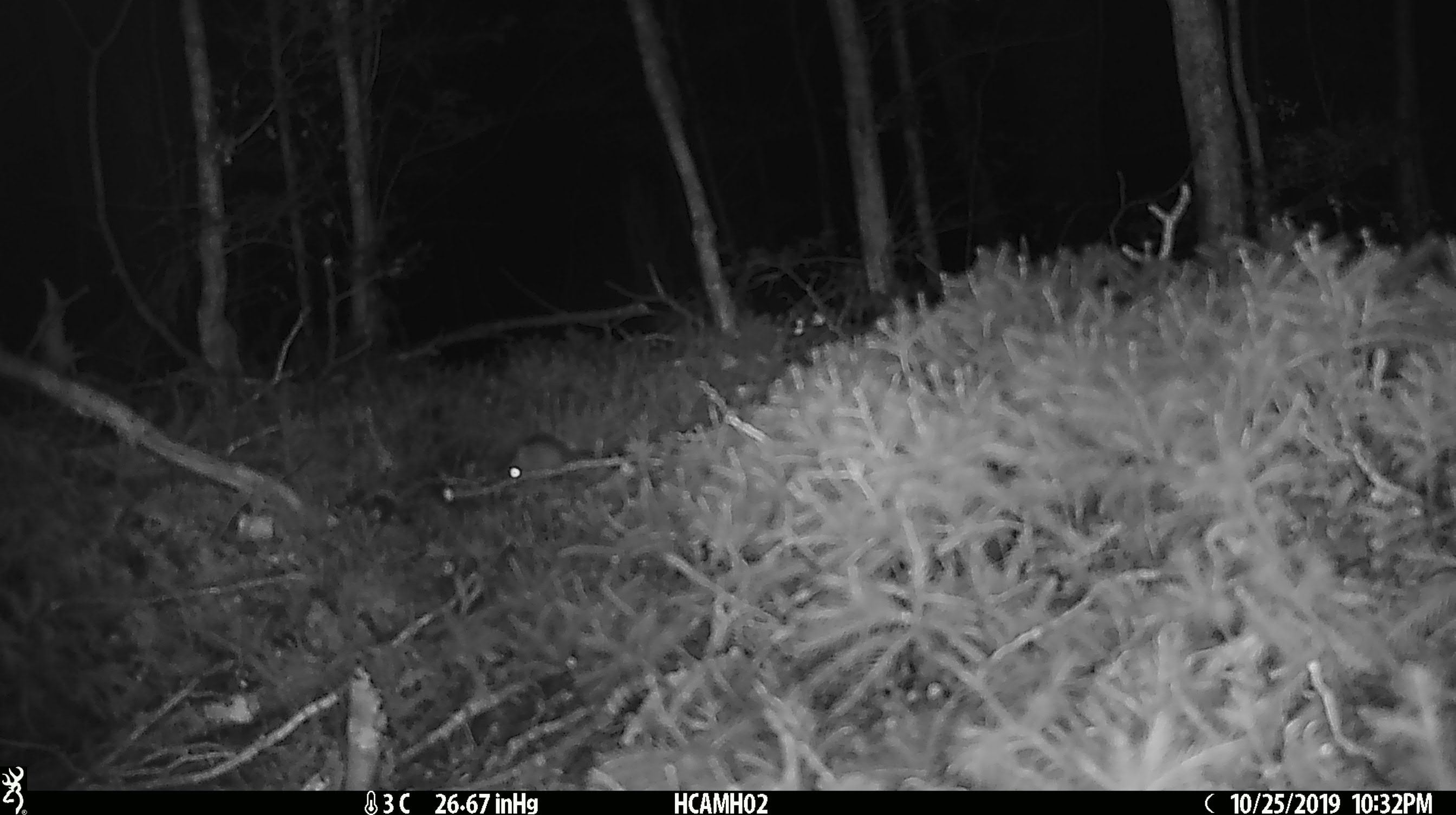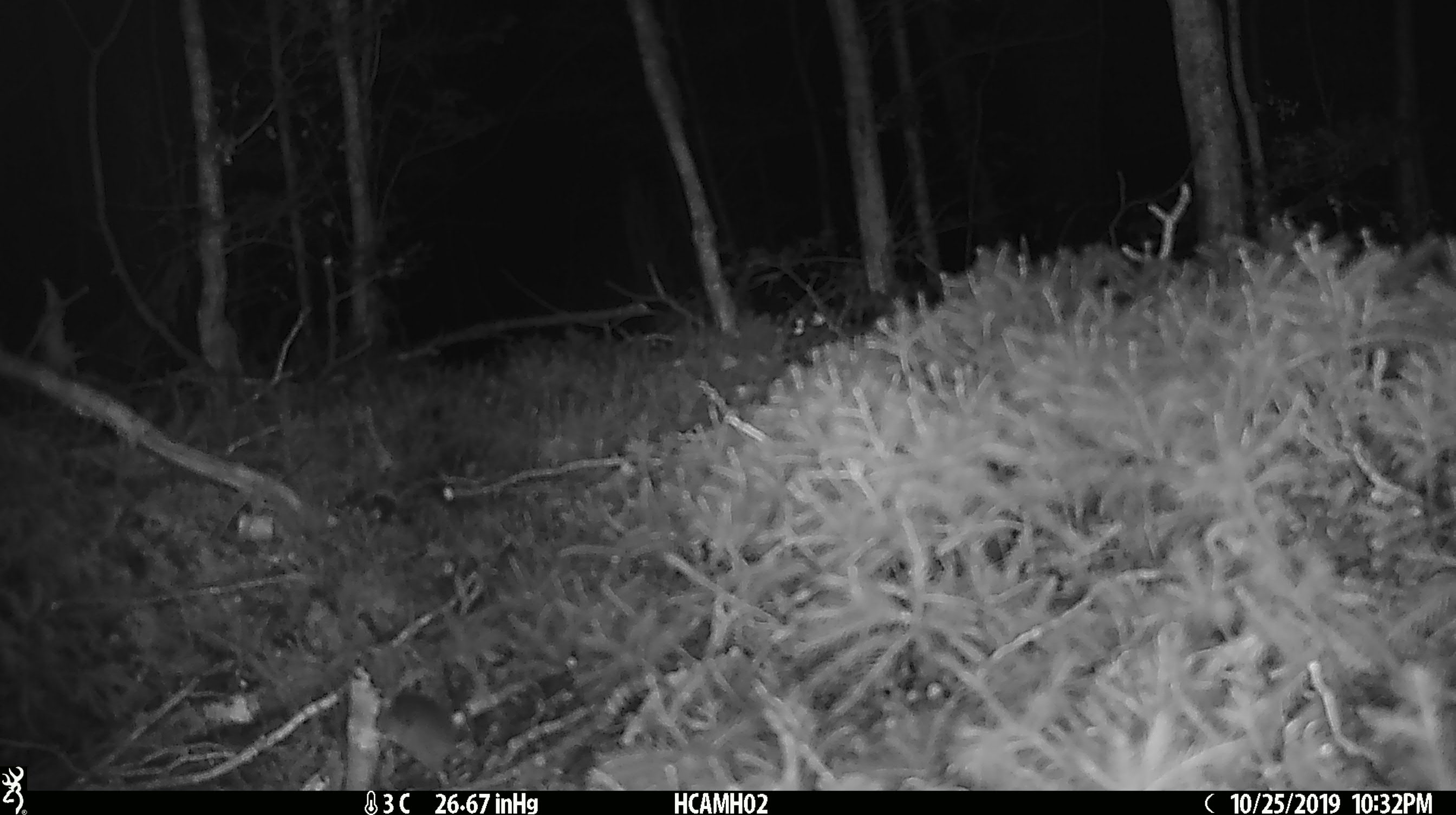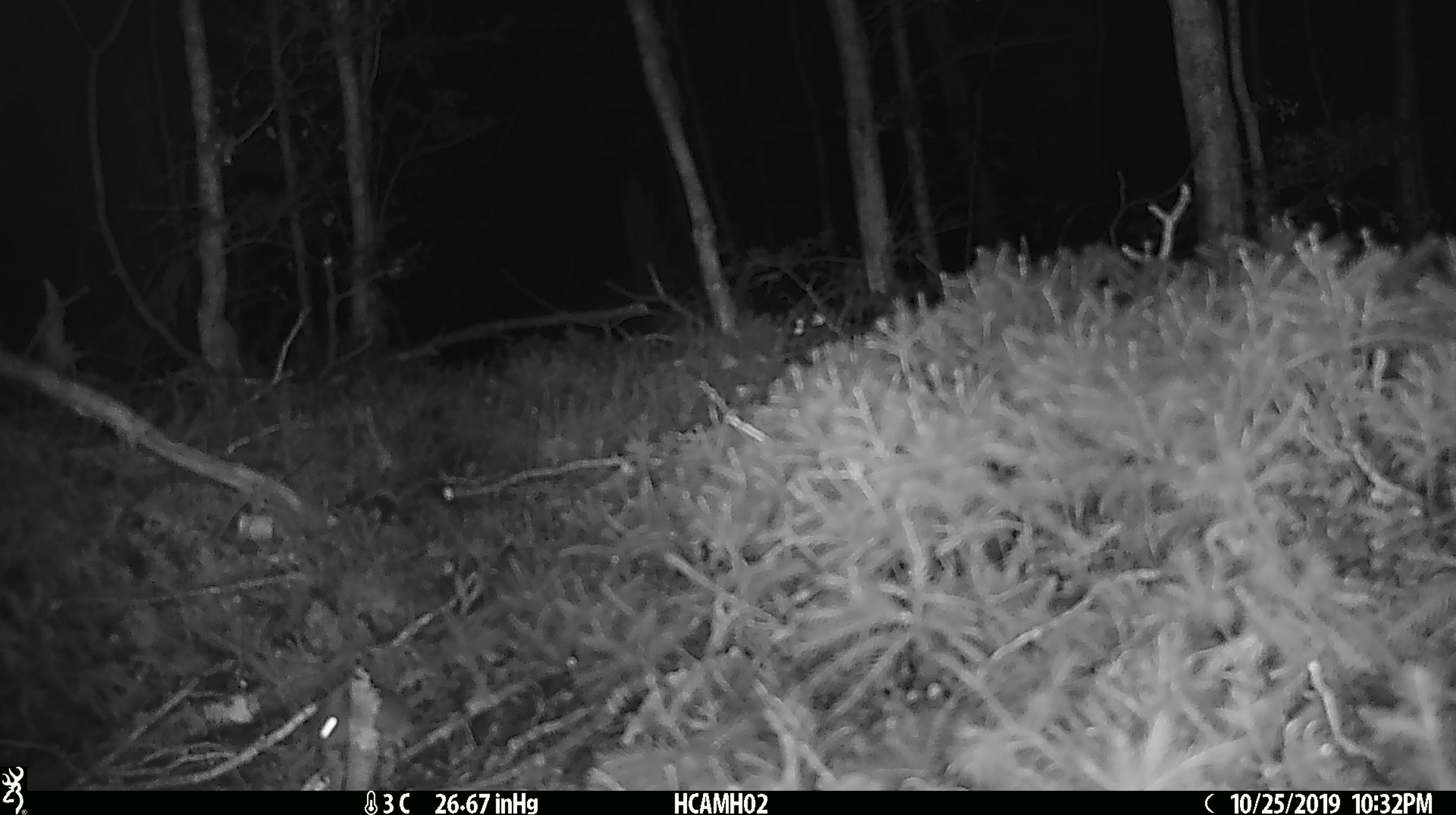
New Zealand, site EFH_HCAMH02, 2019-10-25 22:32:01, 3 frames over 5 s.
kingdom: Animalia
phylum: Chordata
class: Mammalia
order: Rodentia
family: Muridae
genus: Mus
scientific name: Mus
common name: mouse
Mouse (Mus).